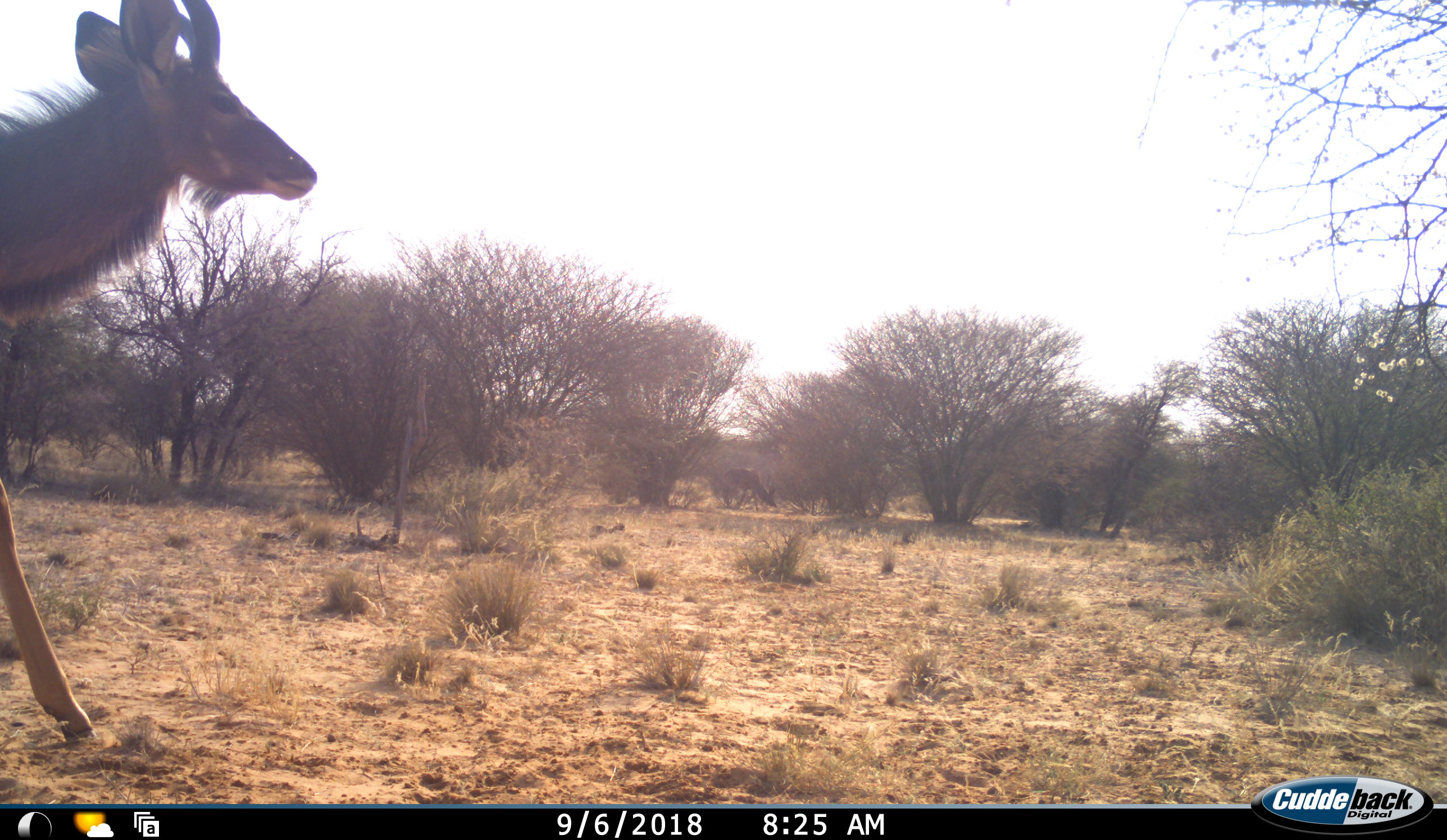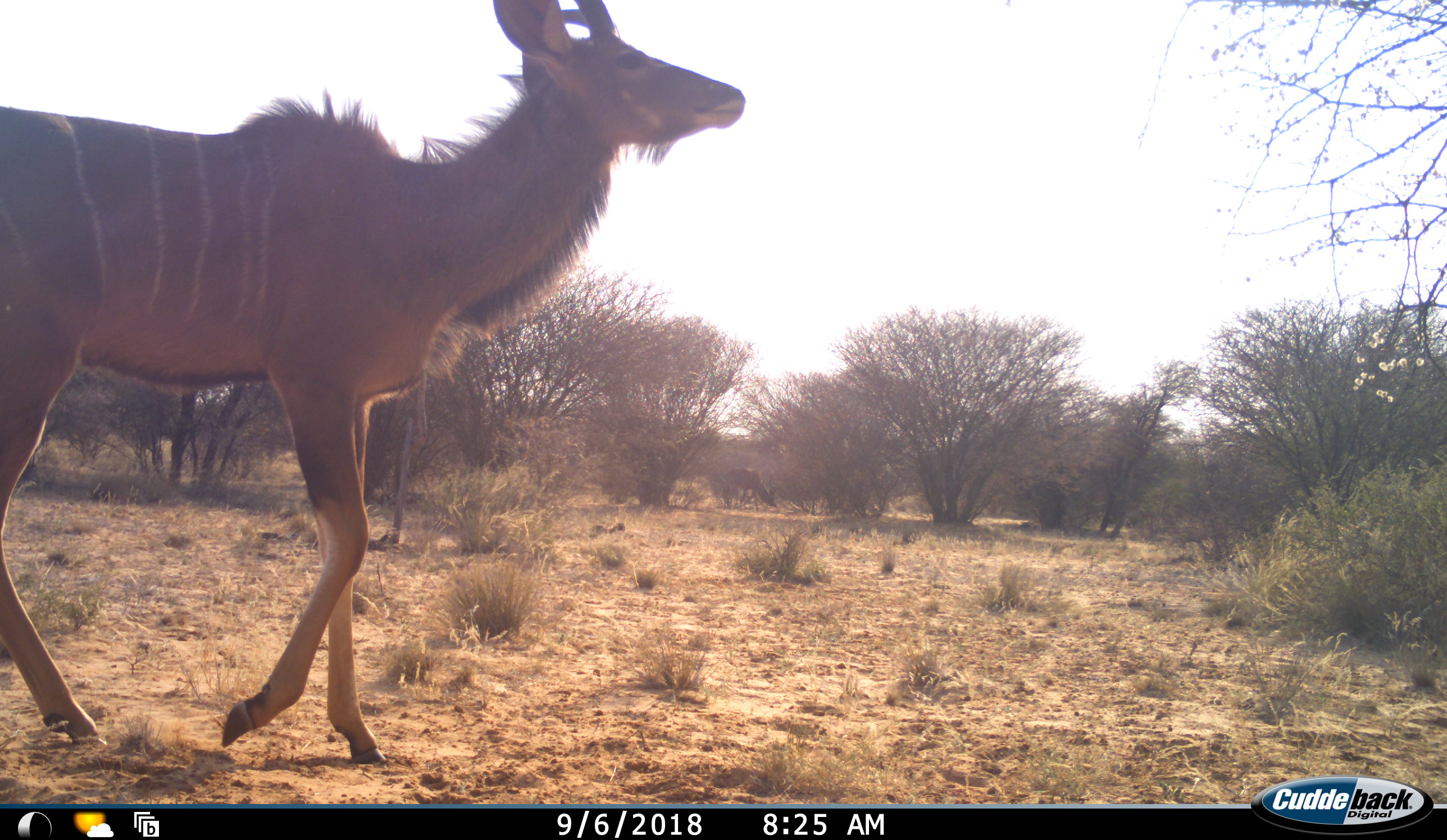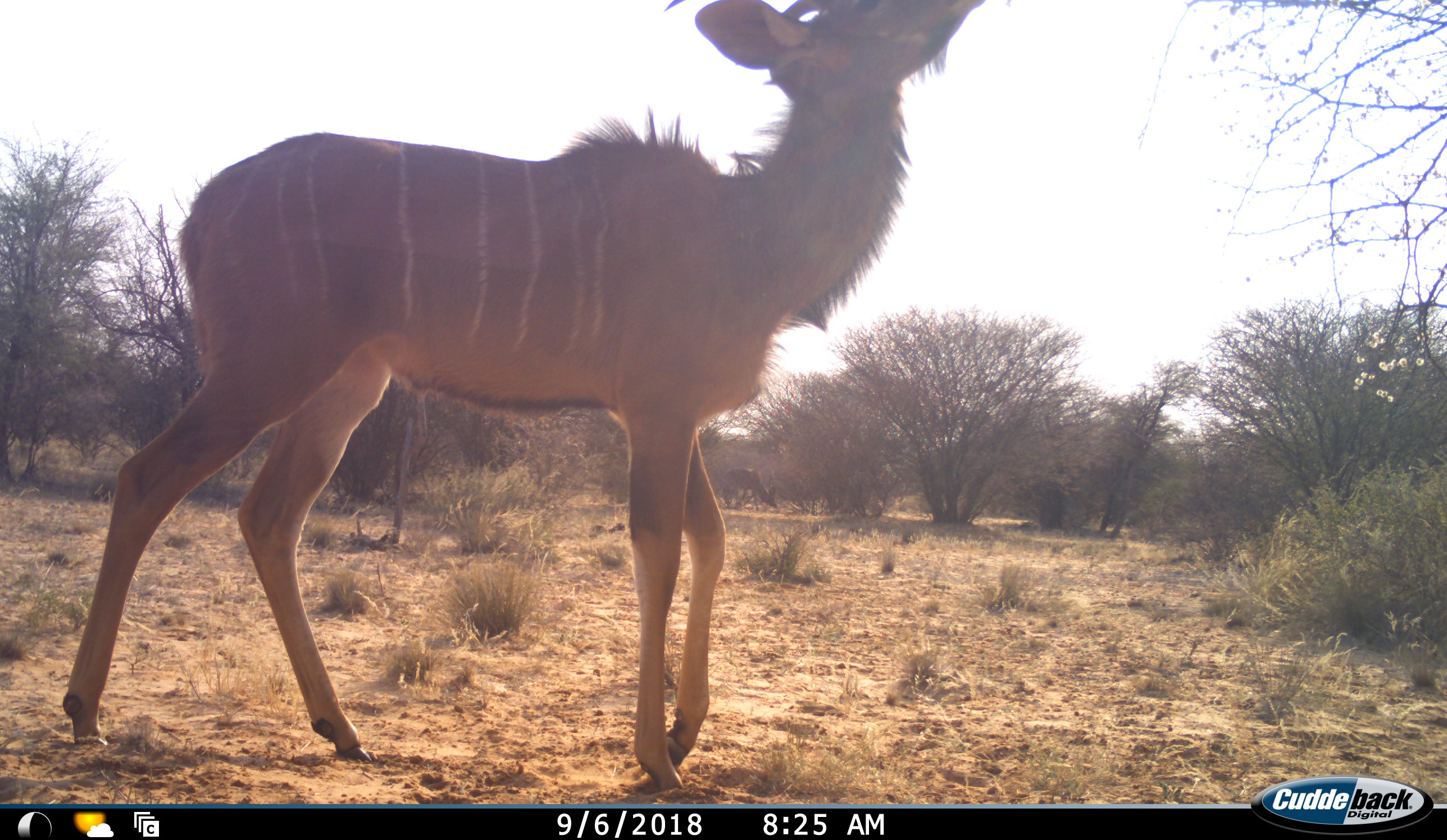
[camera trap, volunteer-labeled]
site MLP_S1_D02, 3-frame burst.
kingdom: Animalia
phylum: Chordata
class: Mammalia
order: Artiodactyla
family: Bovidae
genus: Tragelaphus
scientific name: Tragelaphus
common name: kudu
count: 1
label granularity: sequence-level